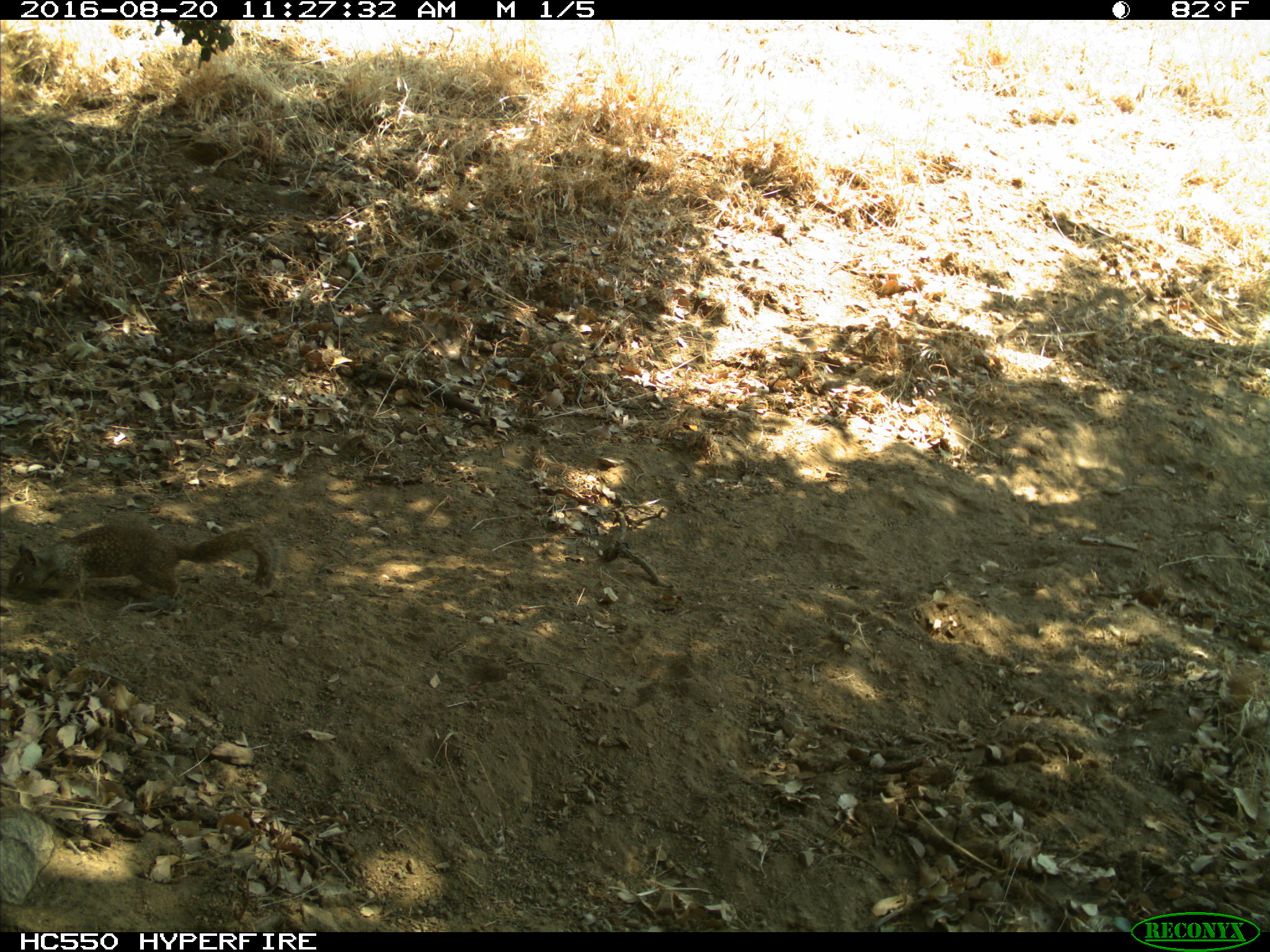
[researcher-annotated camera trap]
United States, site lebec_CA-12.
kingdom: Animalia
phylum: Chordata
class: Mammalia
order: Rodentia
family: Sciuridae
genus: Otospermophilus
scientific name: Otospermophilus beecheyi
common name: california ground squirrel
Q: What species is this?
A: Otospermophilus beecheyi (california ground squirrel).